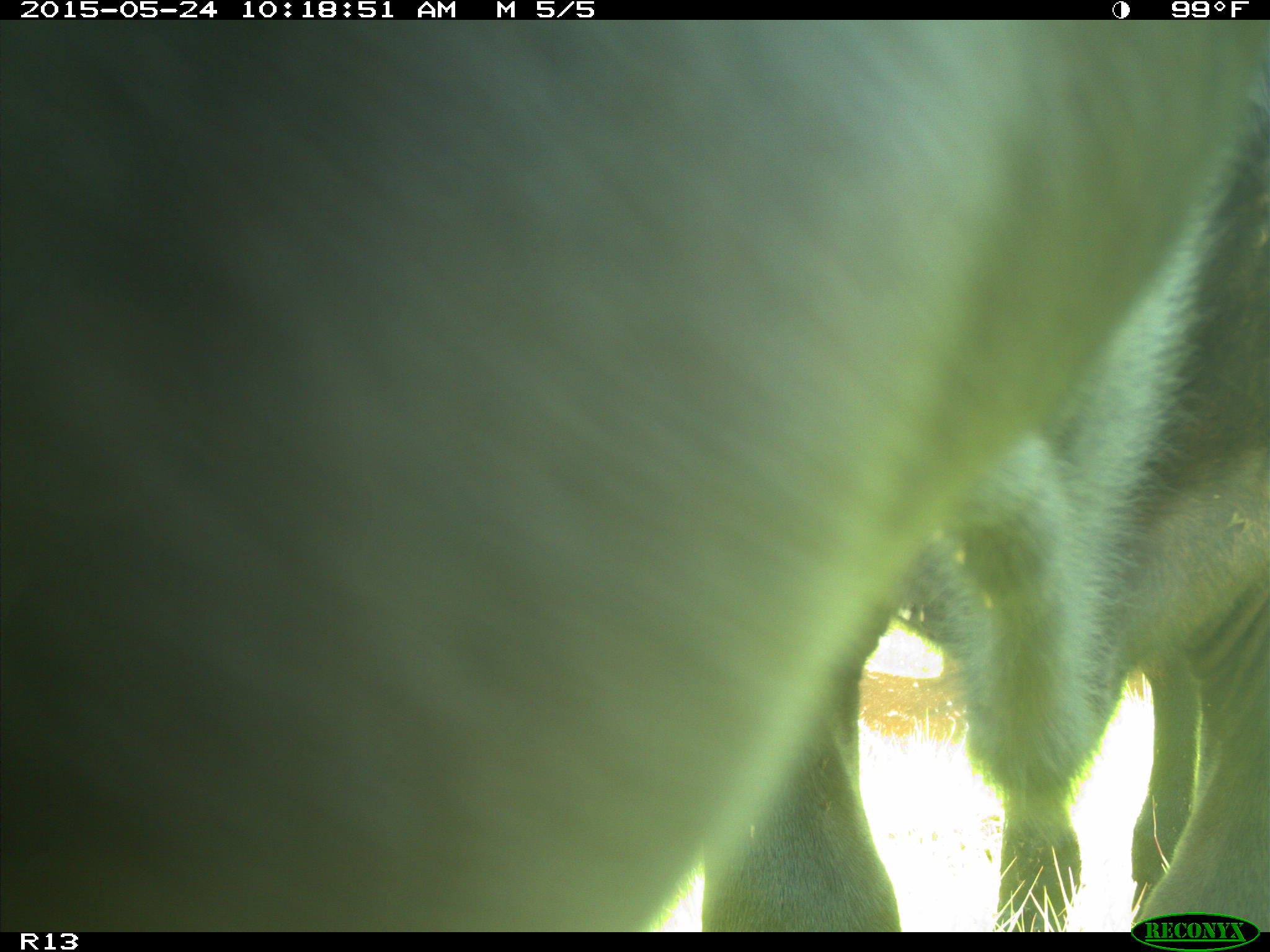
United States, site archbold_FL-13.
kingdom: Animalia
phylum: Chordata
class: Mammalia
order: Artiodactyla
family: Bovidae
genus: Bos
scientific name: Bos taurus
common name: domestic cow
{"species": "Bos taurus (domestic cow)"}